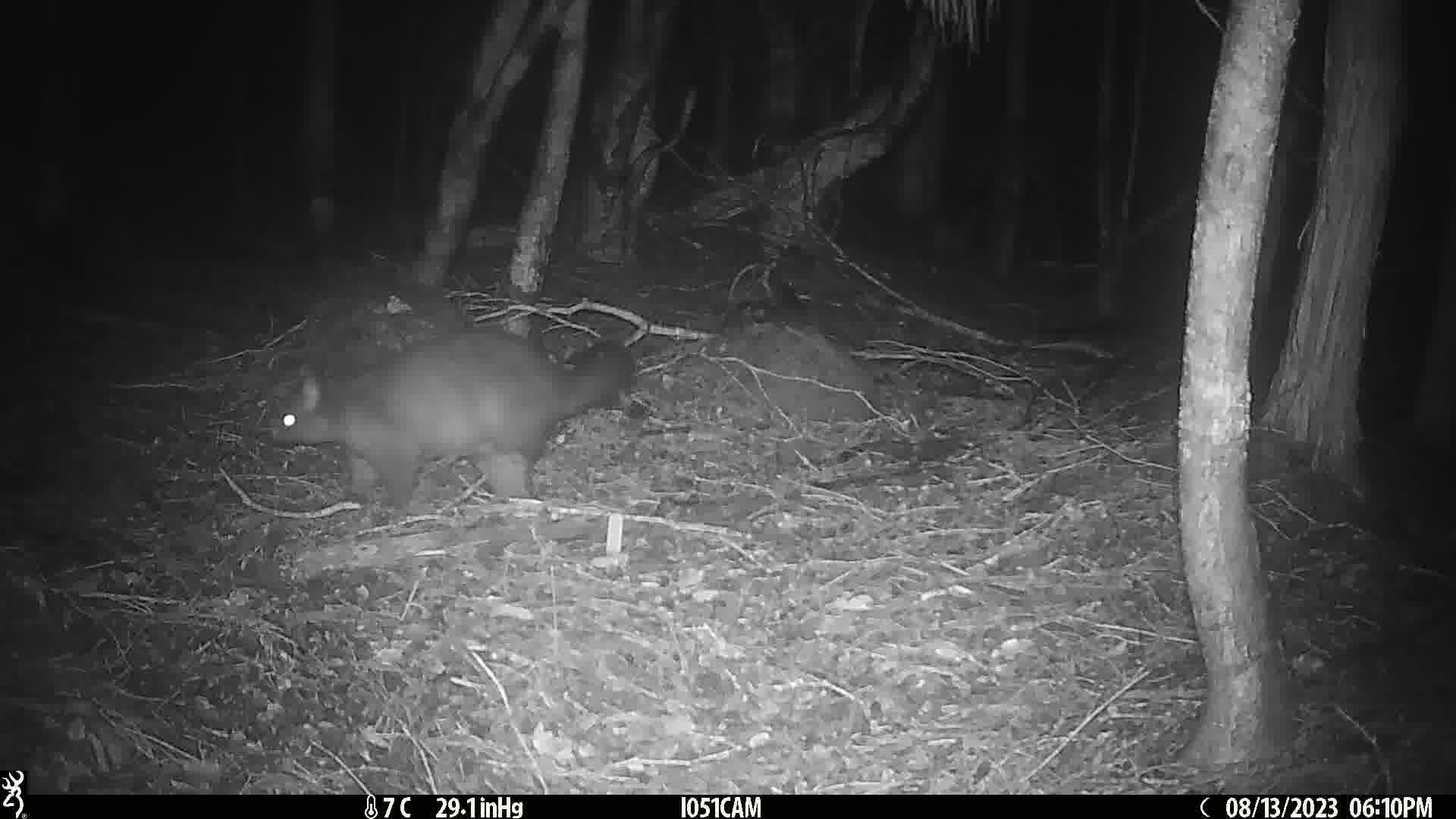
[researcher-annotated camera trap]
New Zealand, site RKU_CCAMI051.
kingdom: Animalia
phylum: Chordata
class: Mammalia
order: Diprotodontia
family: Phalangeridae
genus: Trichosurus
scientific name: Trichosurus vulpecula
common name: common brushtail possum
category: possum